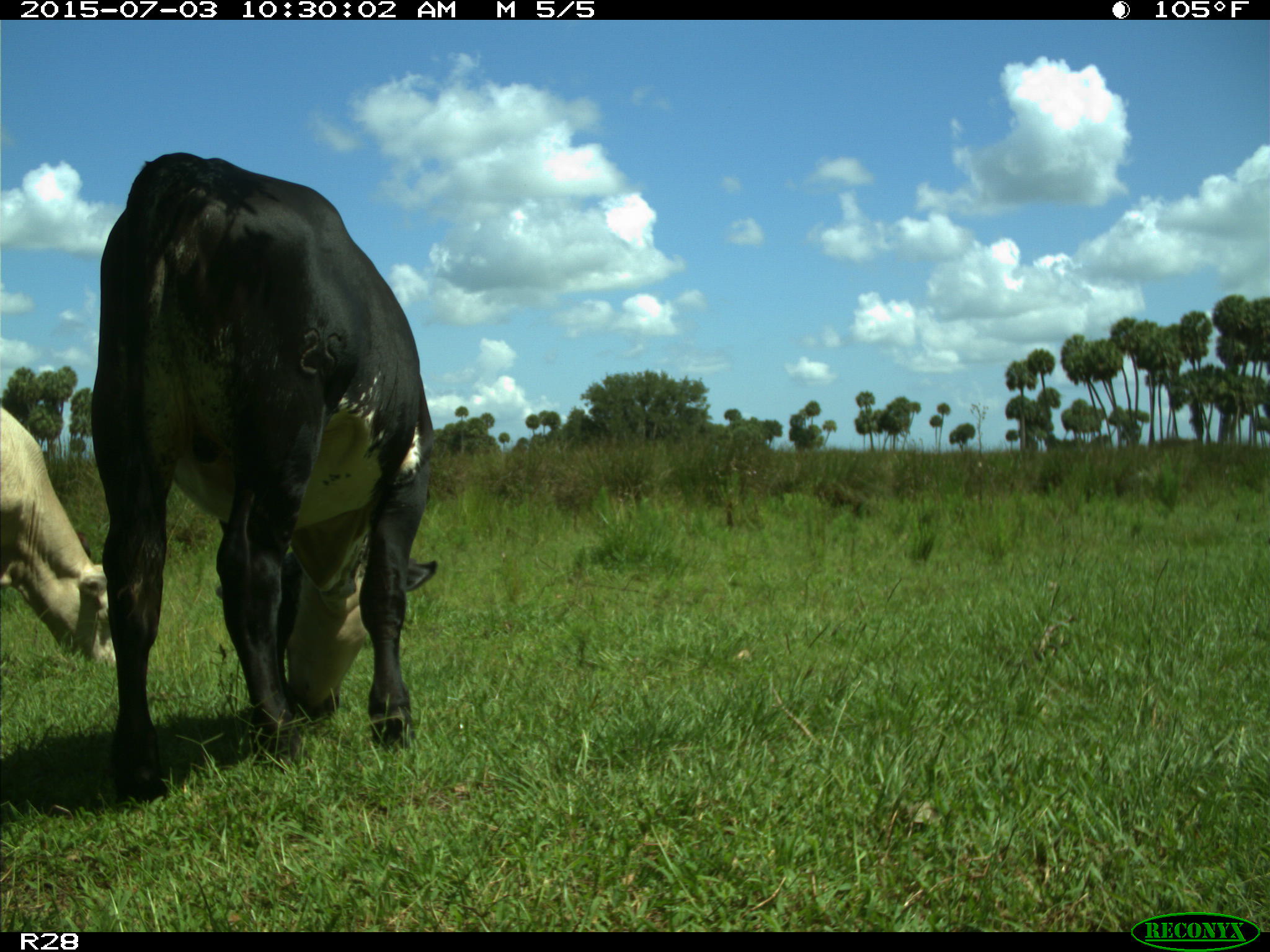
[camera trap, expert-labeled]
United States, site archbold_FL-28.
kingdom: Animalia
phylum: Chordata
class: Mammalia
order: Artiodactyla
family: Bovidae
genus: Bos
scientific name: Bos taurus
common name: domestic cow